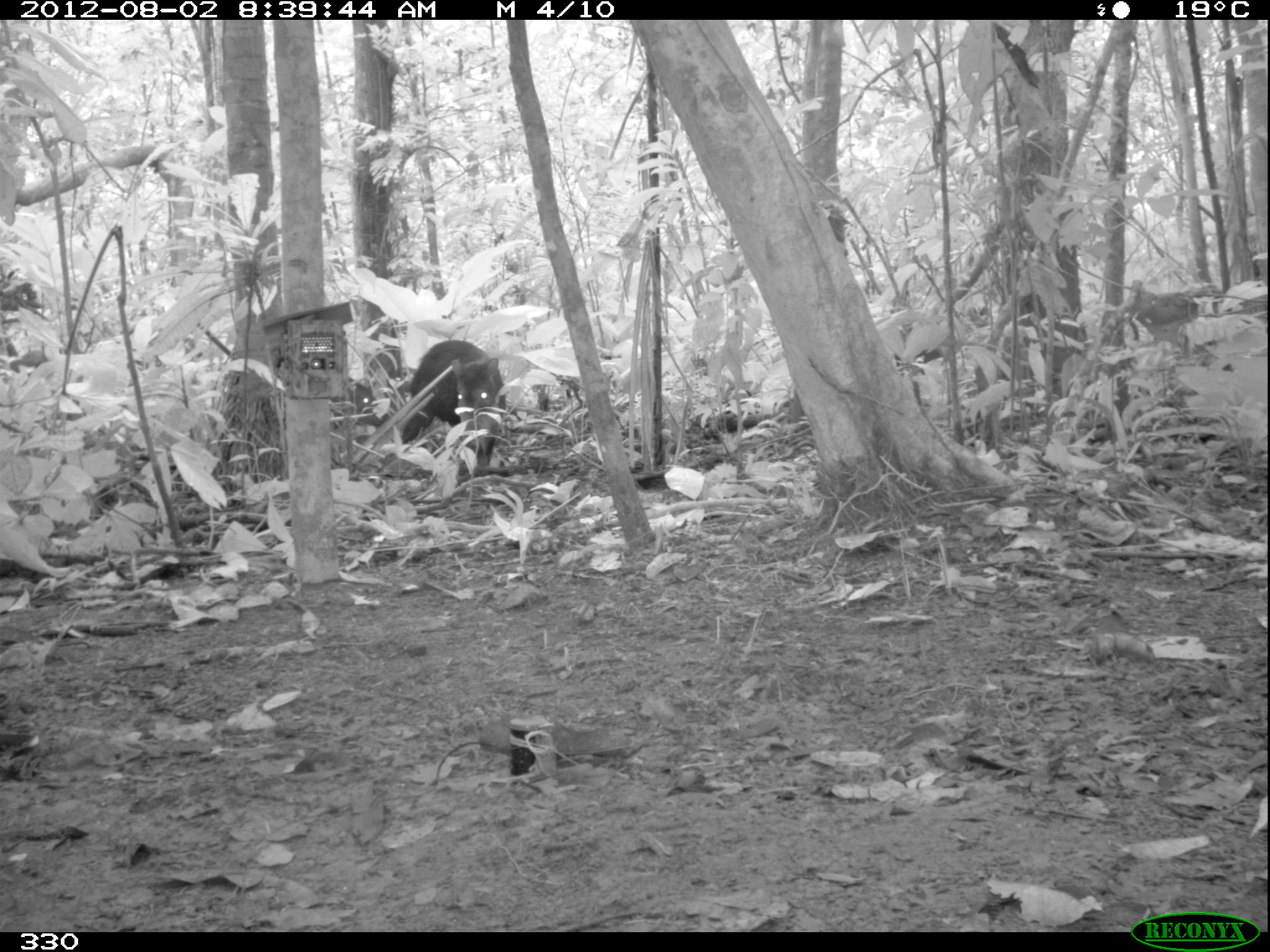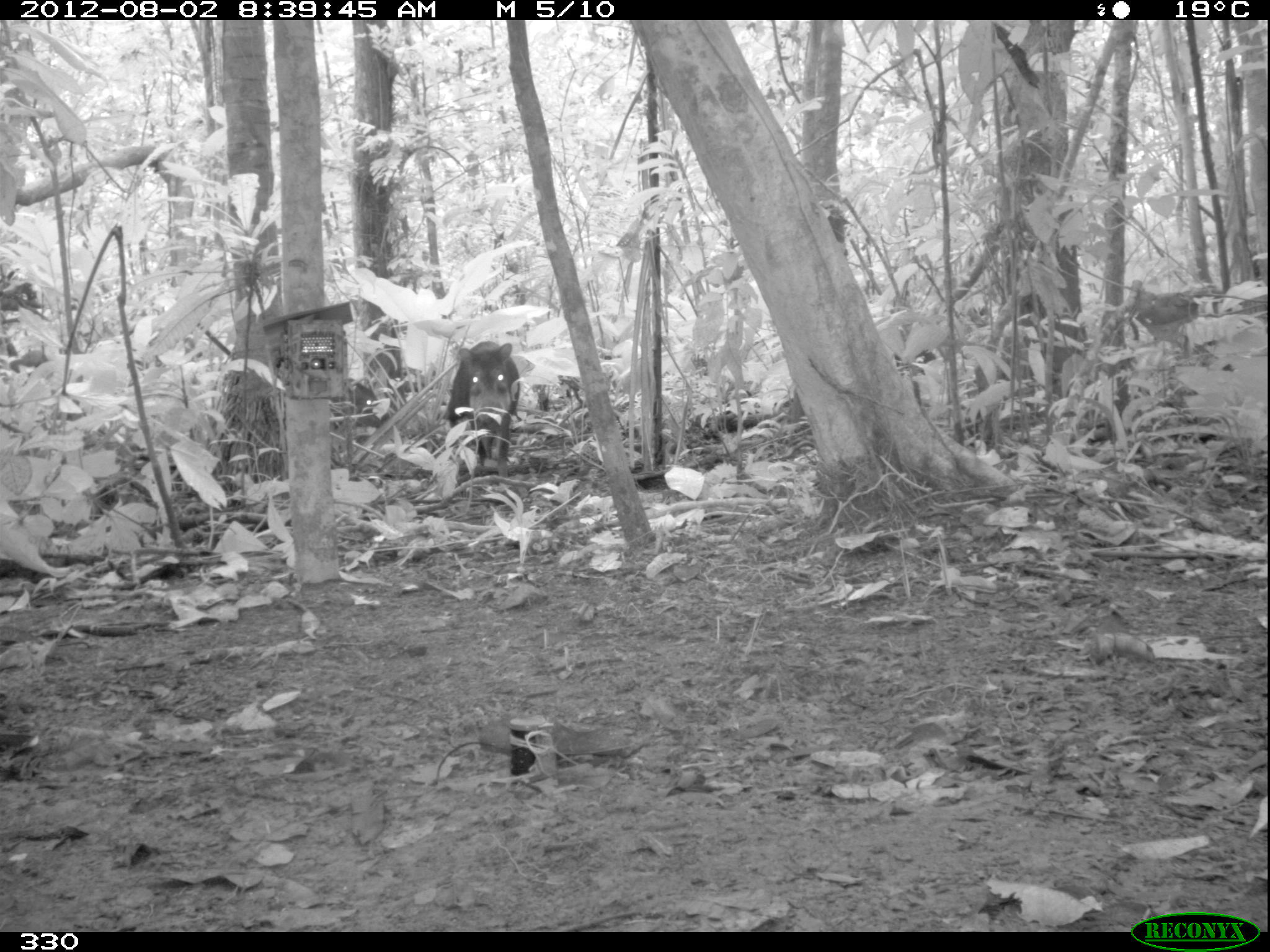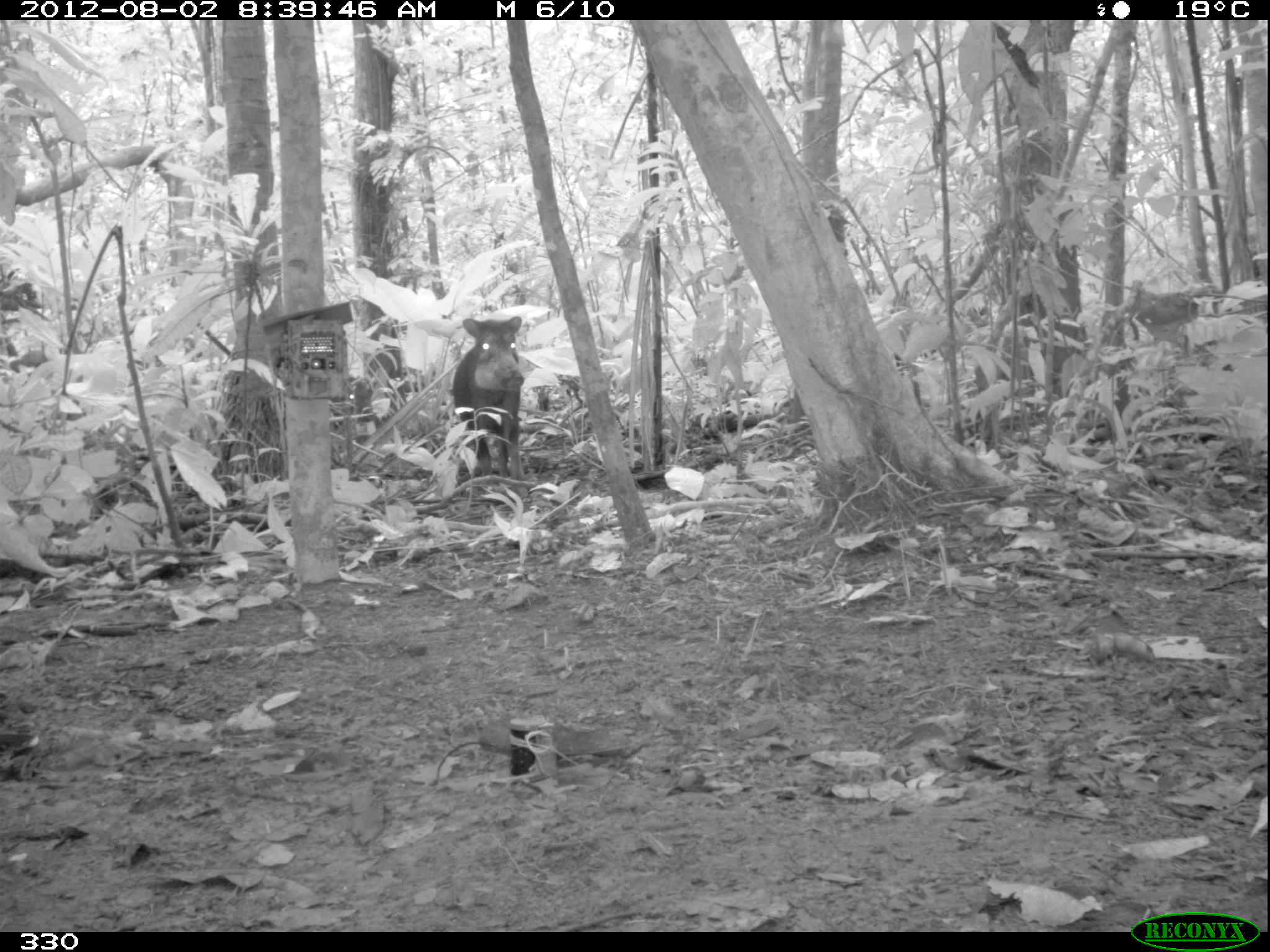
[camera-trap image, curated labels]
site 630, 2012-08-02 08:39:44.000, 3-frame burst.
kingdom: Animalia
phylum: Chordata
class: Mammalia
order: Artiodactyla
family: Tayassuidae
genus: Tayassu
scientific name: Tayassu pecari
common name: white-lipped peccary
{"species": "Tayassu pecari (white-lipped peccary)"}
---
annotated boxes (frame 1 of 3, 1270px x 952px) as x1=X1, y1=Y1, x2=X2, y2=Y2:
tayassu pecari: x1=396, y1=337, x2=506, y2=464; x1=331, y1=374, x2=391, y2=435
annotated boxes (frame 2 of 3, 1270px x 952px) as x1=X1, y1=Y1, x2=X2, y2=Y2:
tayassu pecari: x1=441, y1=339, x2=520, y2=478; x1=330, y1=378, x2=391, y2=431